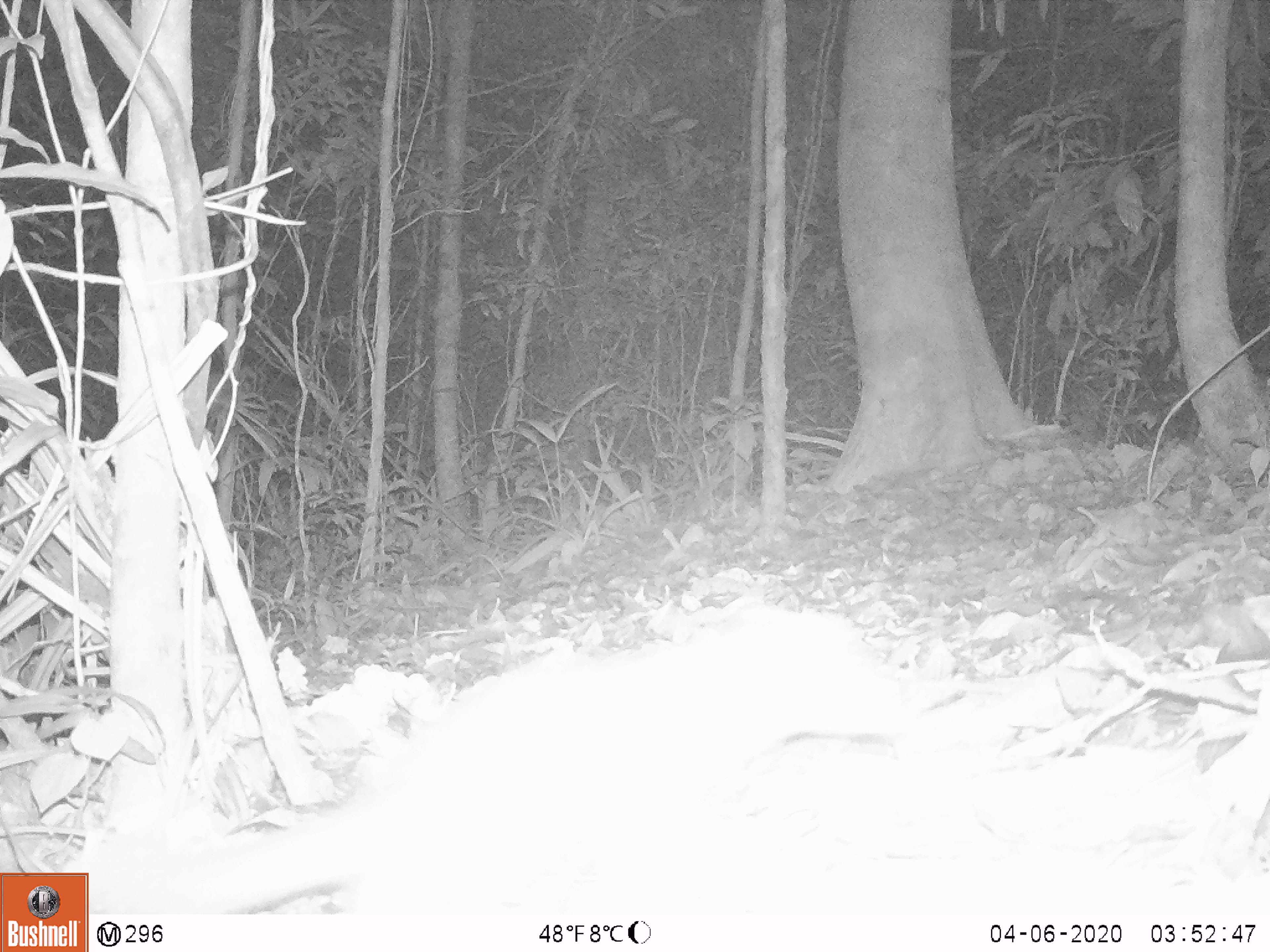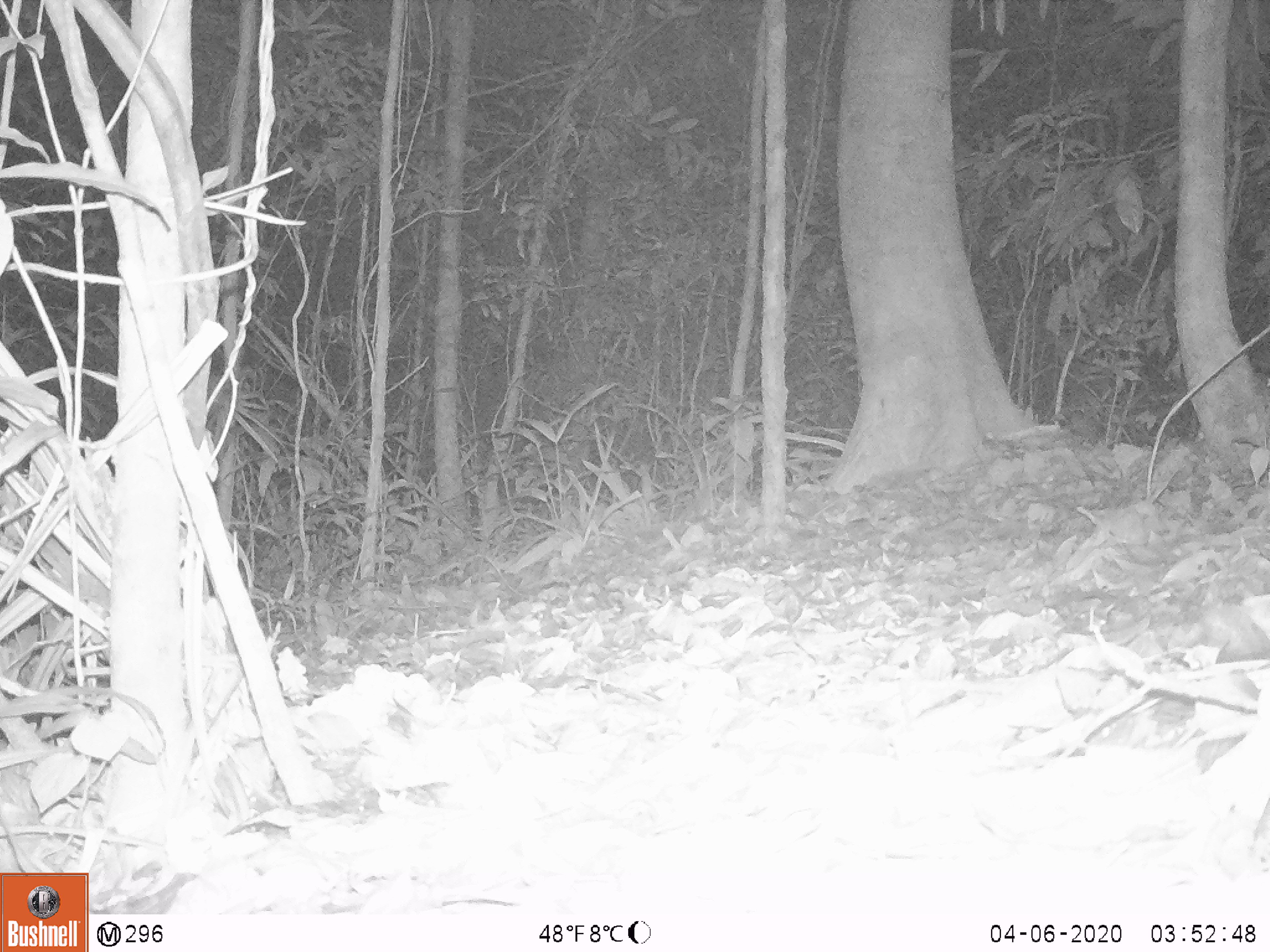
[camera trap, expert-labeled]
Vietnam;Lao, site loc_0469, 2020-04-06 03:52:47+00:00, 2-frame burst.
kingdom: Animalia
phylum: Chordata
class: Mammalia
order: Carnivora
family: Mustelidae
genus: Melogale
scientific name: Melogale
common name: ferret badger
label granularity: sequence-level